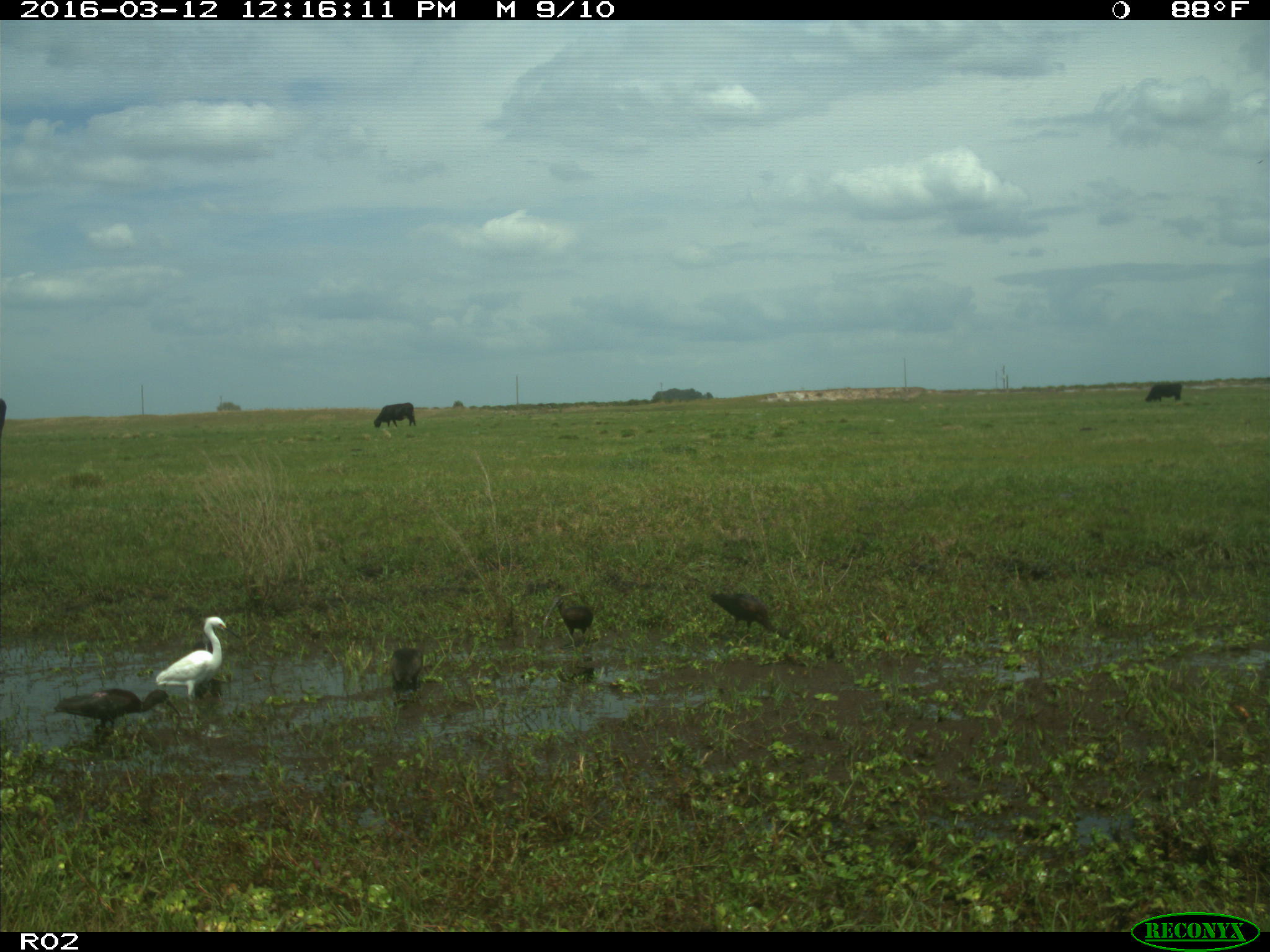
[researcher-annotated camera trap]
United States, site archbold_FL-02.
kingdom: Animalia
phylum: Chordata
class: Mammalia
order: Artiodactyla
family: Bovidae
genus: Bos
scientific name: Bos taurus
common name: domestic cow